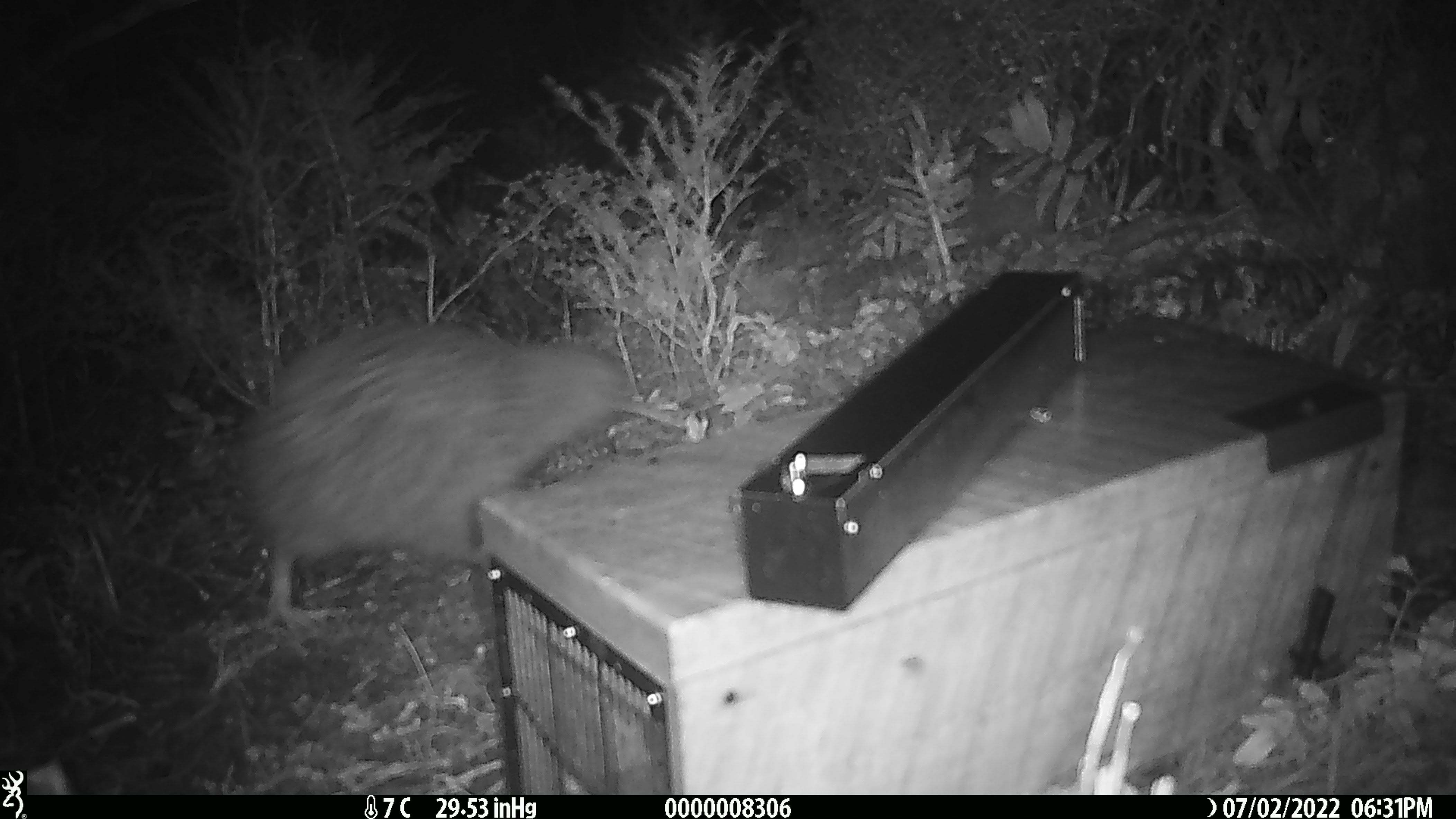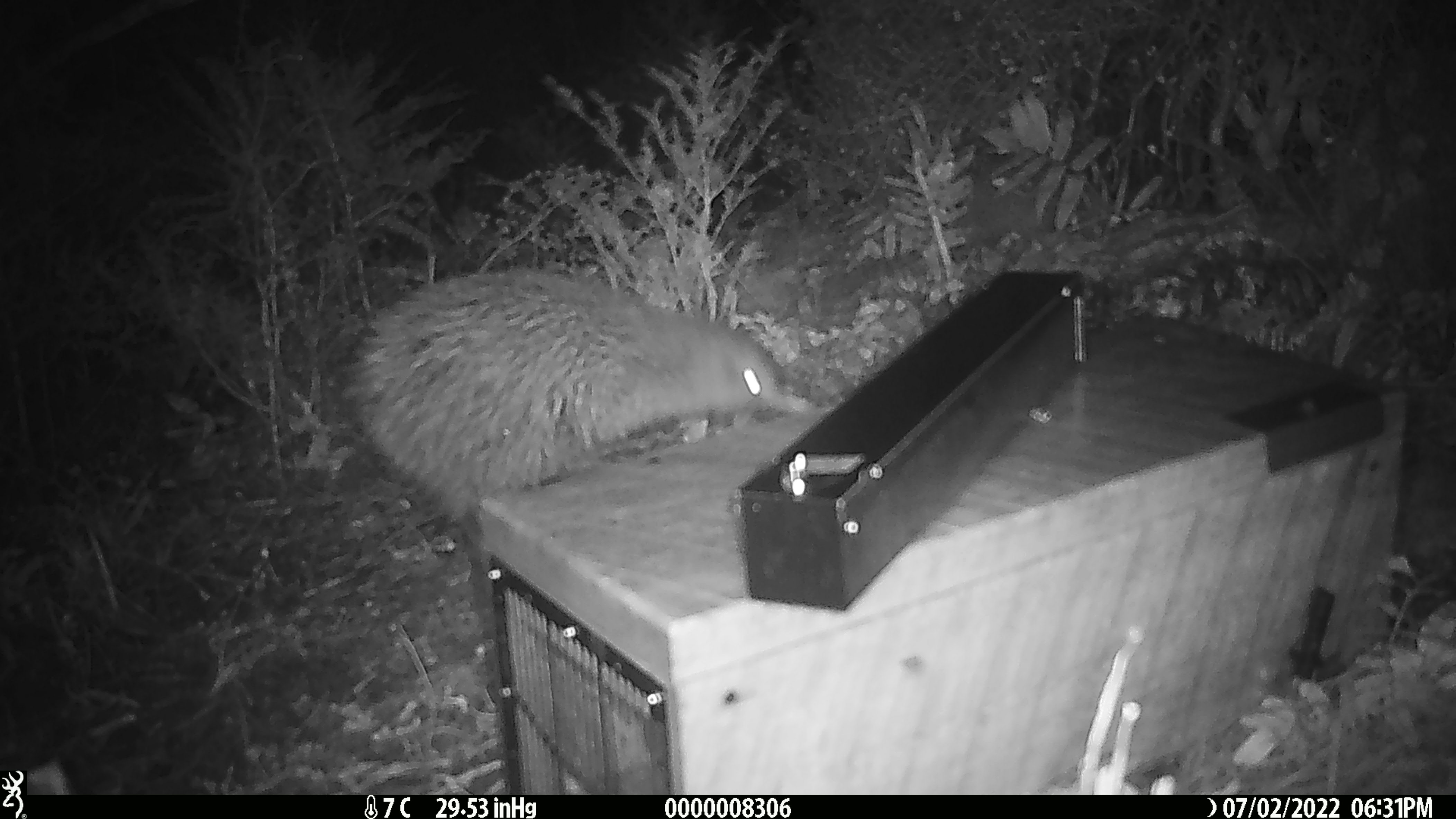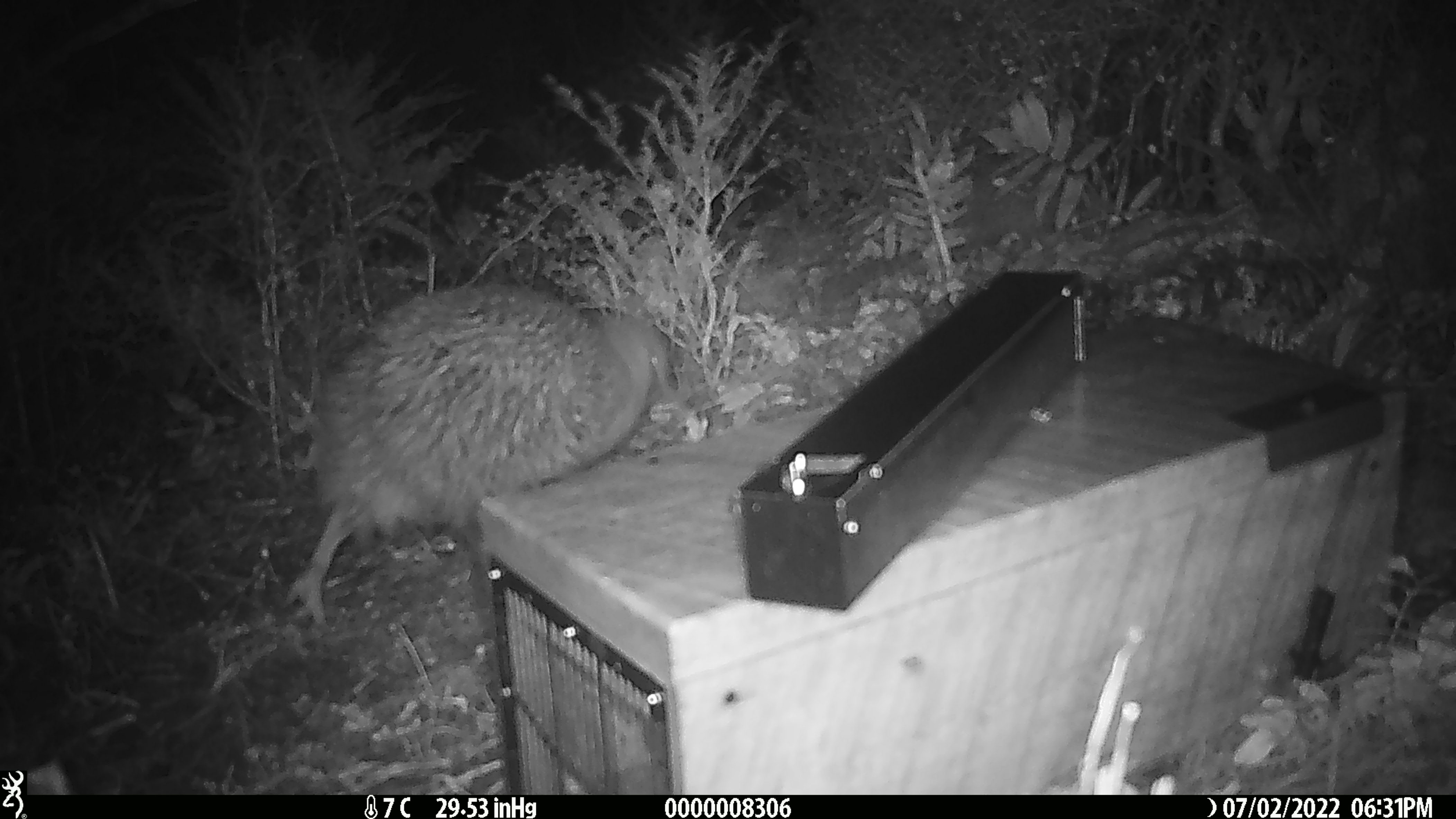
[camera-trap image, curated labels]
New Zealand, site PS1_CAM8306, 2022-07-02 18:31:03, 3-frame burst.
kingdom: Animalia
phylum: Chordata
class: Aves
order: Apterygiformes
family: Apterygidae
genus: Apteryx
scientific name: Apteryx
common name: kiwi